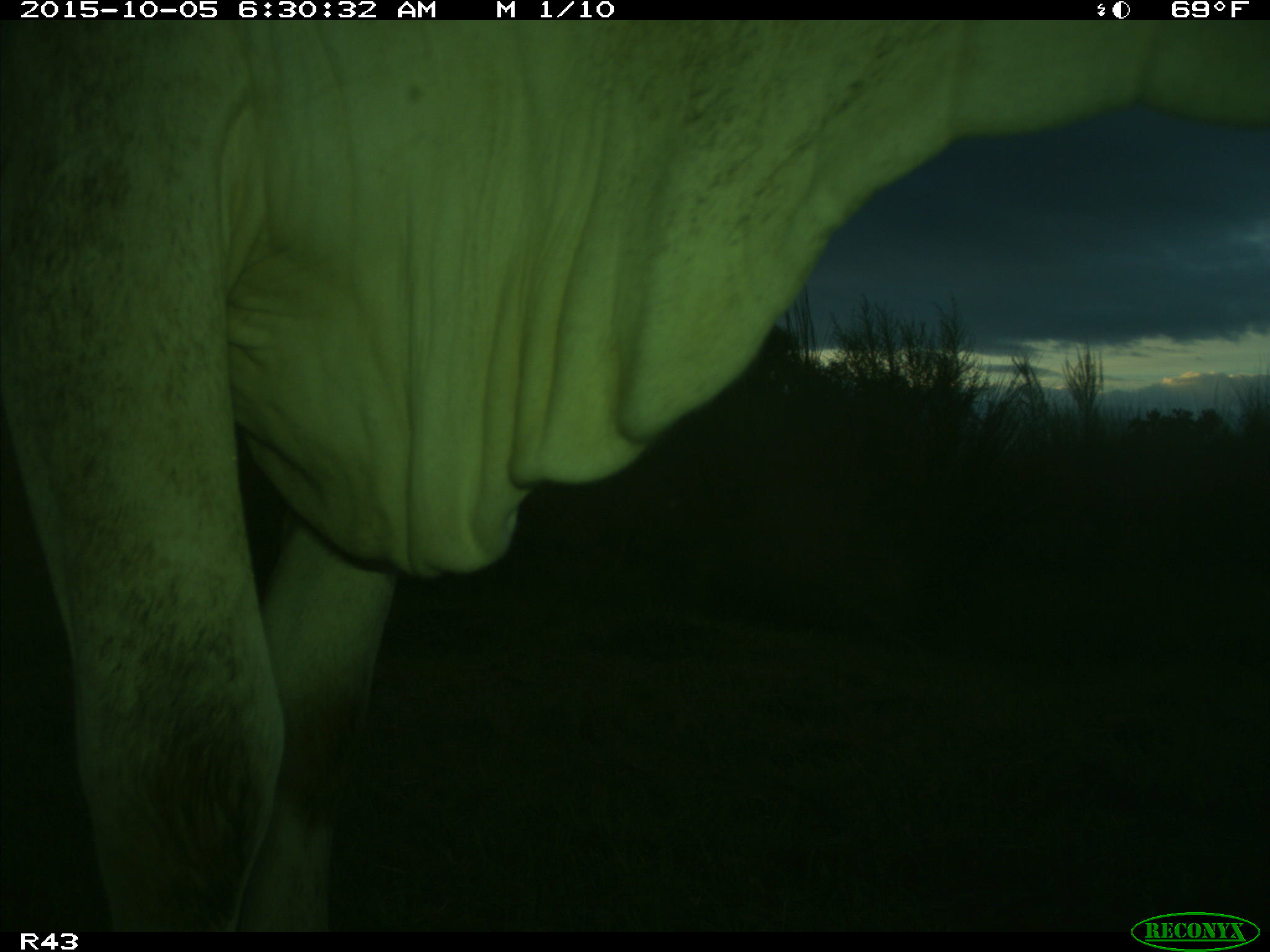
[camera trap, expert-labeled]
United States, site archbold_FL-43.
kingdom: Animalia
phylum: Chordata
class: Mammalia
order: Artiodactyla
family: Bovidae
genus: Bos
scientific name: Bos taurus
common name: domestic cow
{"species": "Bos taurus (domestic cow)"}